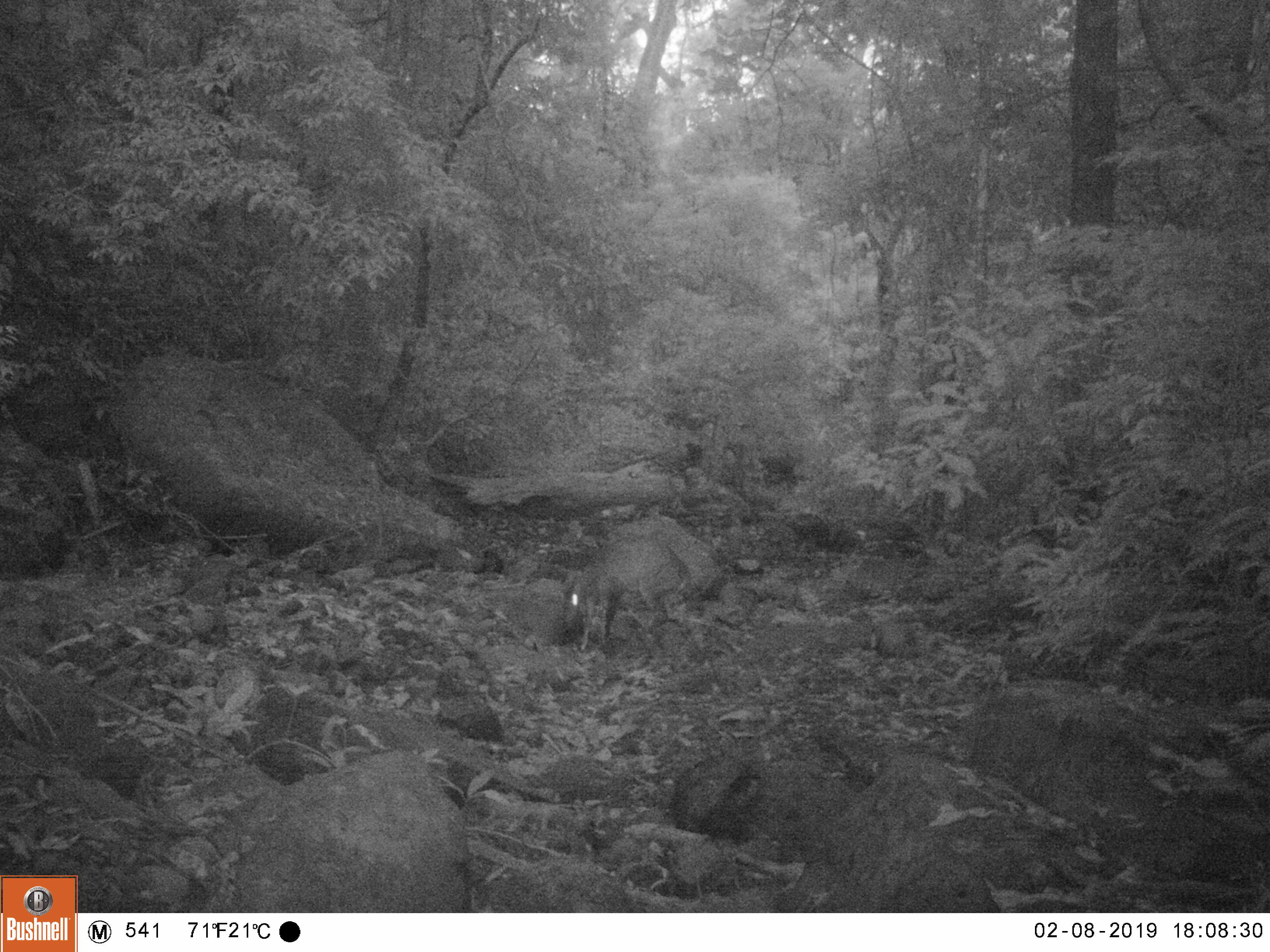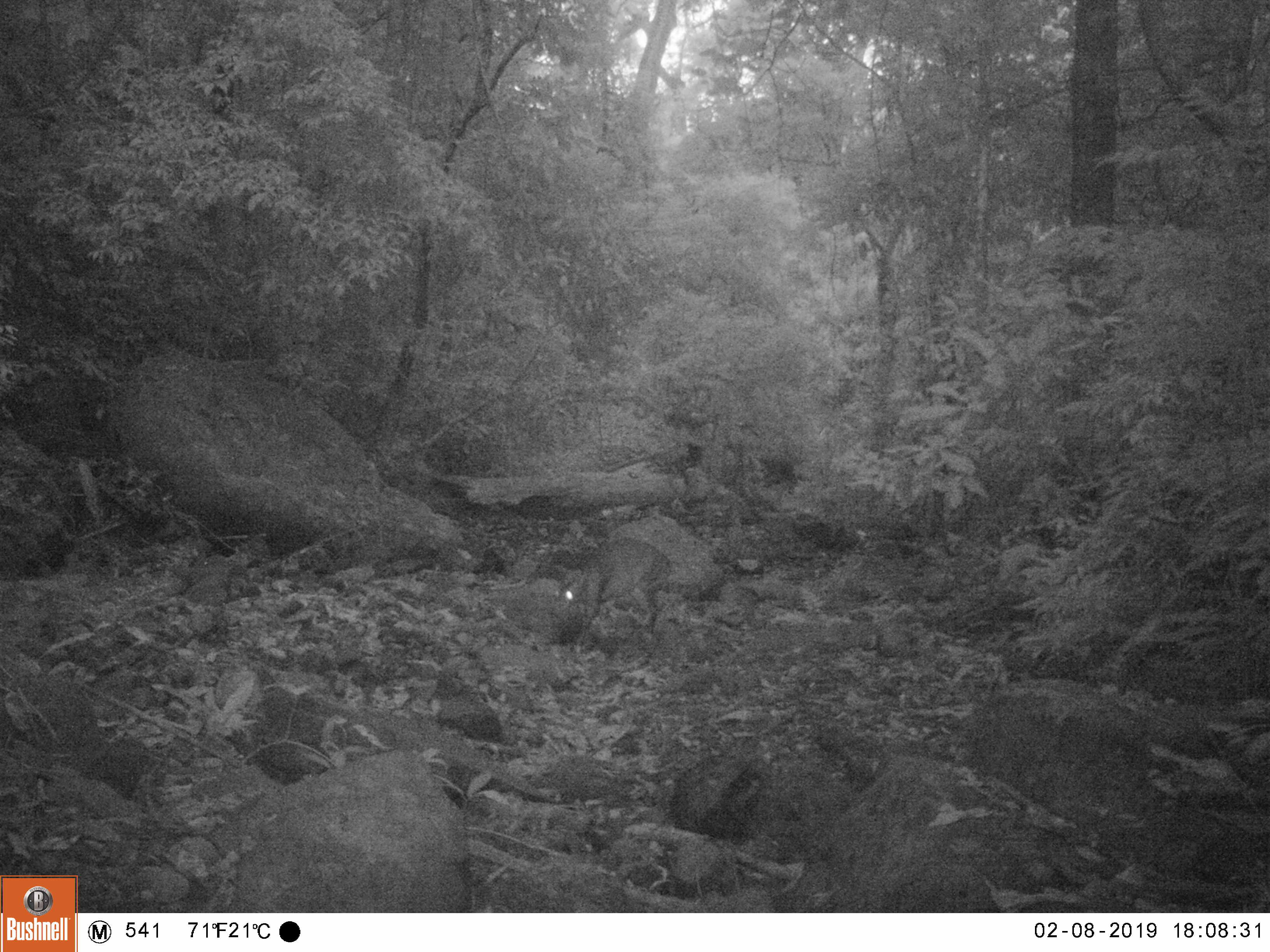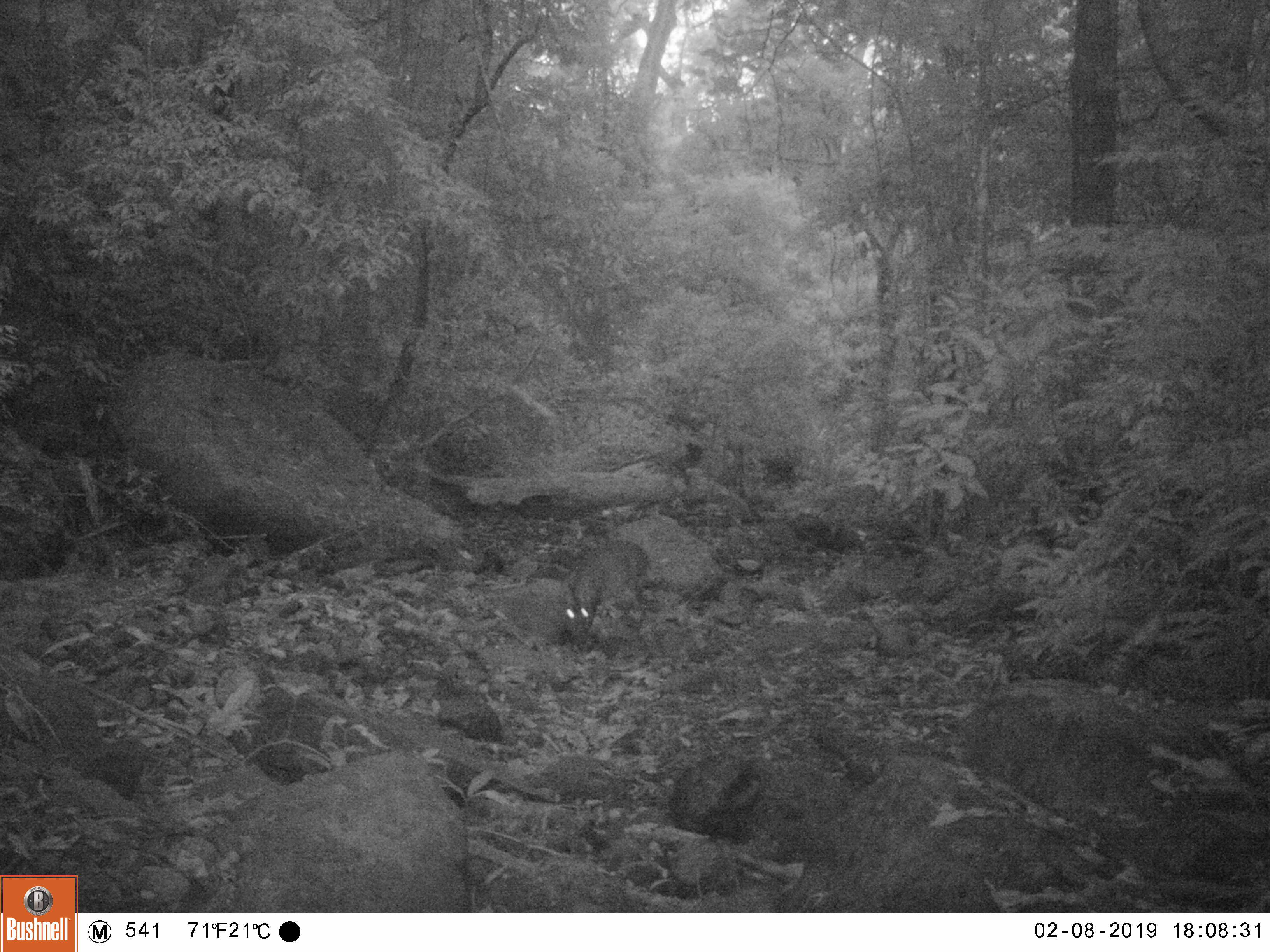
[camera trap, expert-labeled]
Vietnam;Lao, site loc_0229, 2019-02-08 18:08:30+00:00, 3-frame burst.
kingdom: Animalia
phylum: Chordata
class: Mammalia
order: Artiodactyla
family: Cervidae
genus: Muntiacus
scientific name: Muntiacus vuquangensis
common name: large-antlered muntjac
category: large antlered muntjac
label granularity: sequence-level